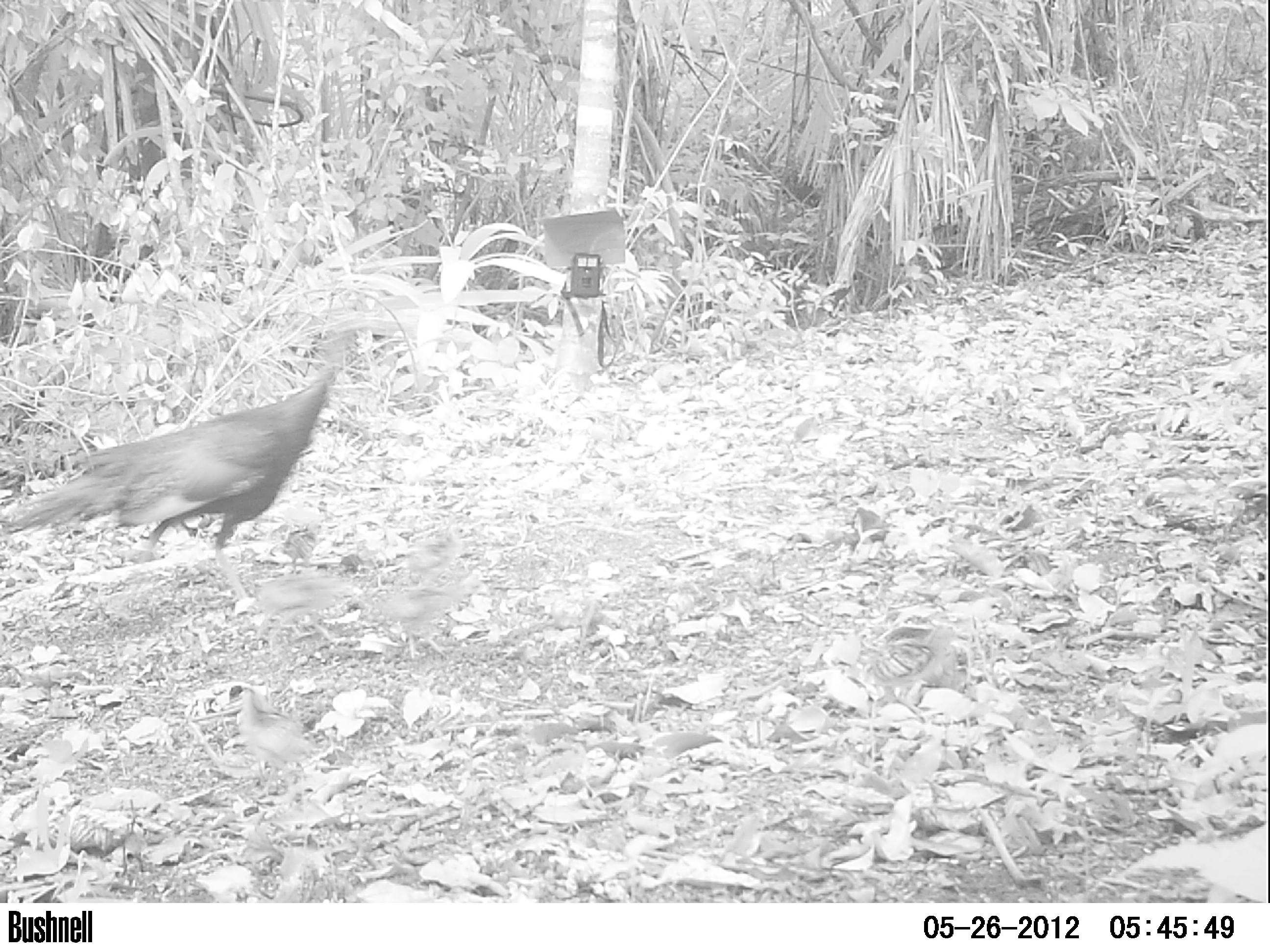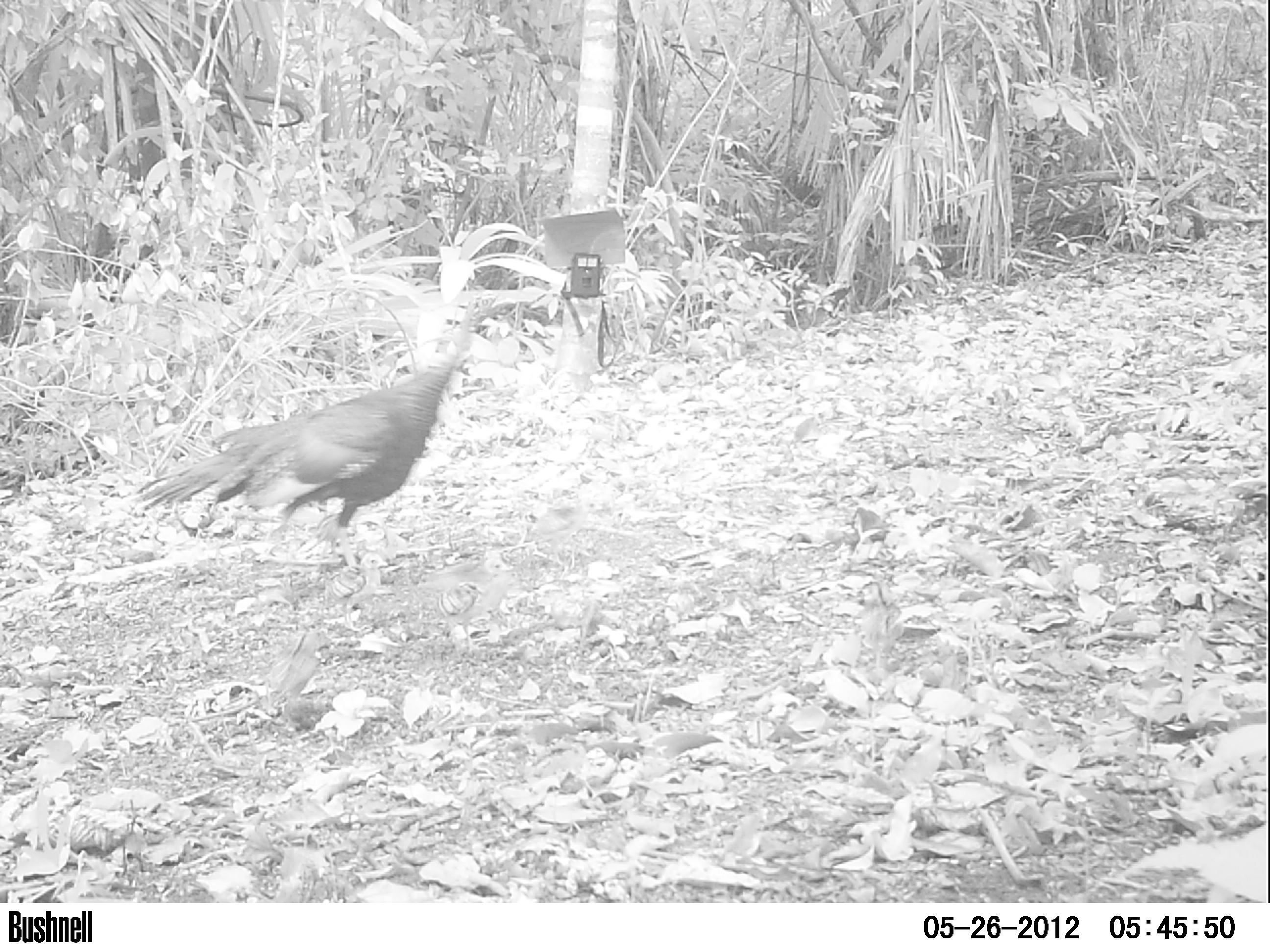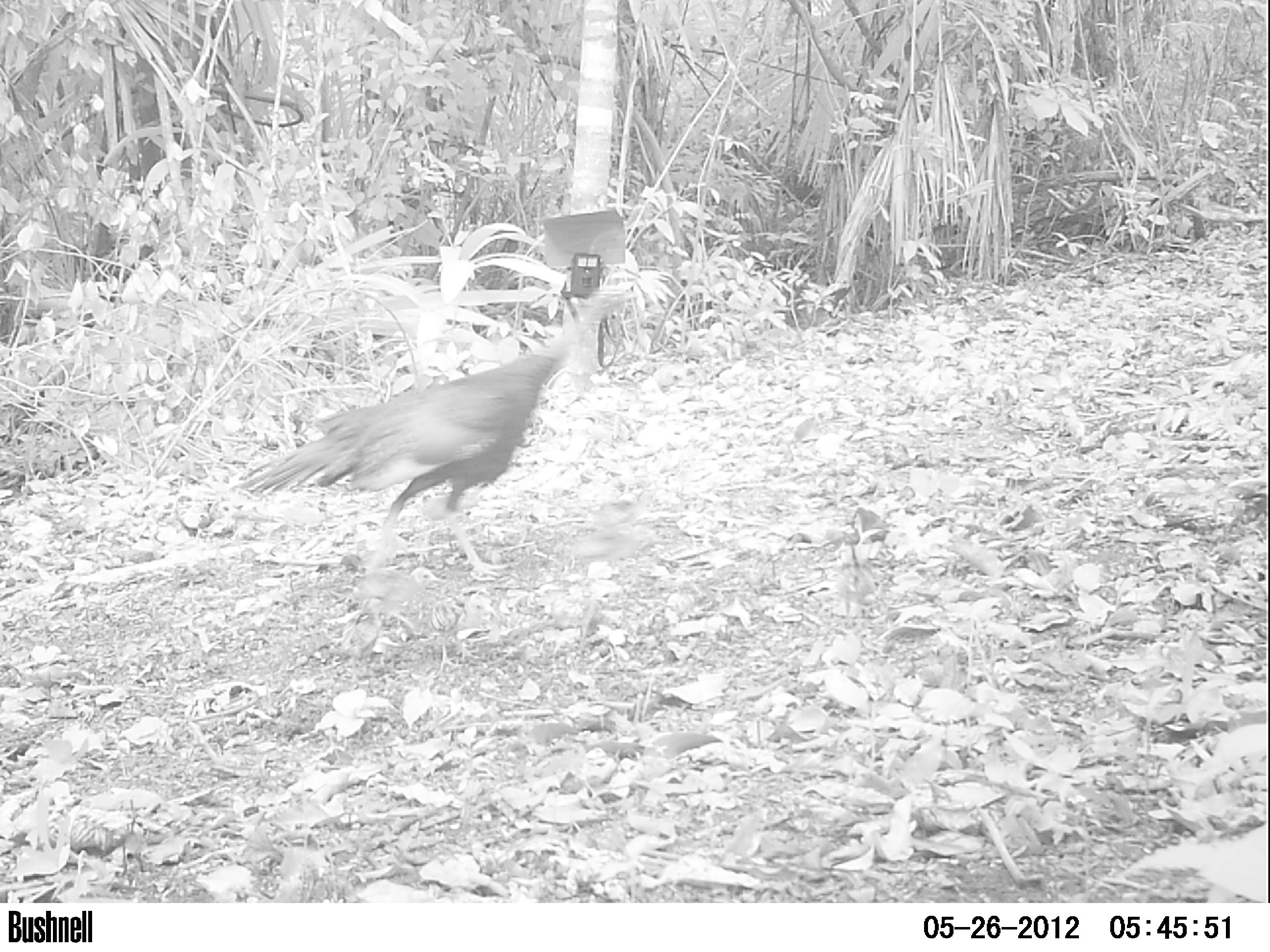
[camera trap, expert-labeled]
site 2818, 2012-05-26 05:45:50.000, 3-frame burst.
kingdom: Animalia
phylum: Chordata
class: Aves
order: Galliformes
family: Phasianidae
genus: Meleagris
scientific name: Meleagris ocellata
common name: ocellated turkey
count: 1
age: adult